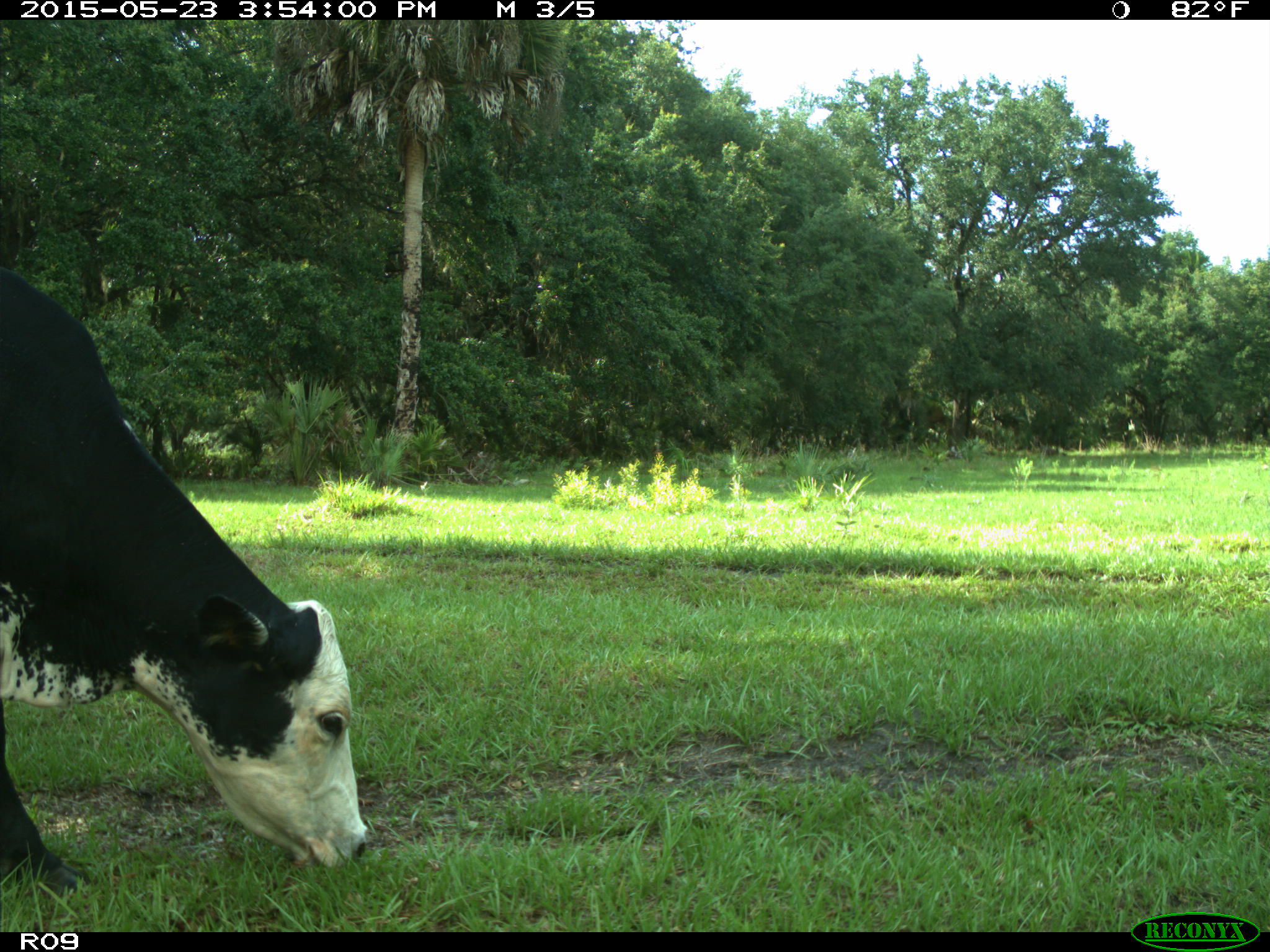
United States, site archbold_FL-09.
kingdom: Animalia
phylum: Chordata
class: Mammalia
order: Artiodactyla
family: Bovidae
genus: Bos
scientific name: Bos taurus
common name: domestic cow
Bos taurus (domestic cow).